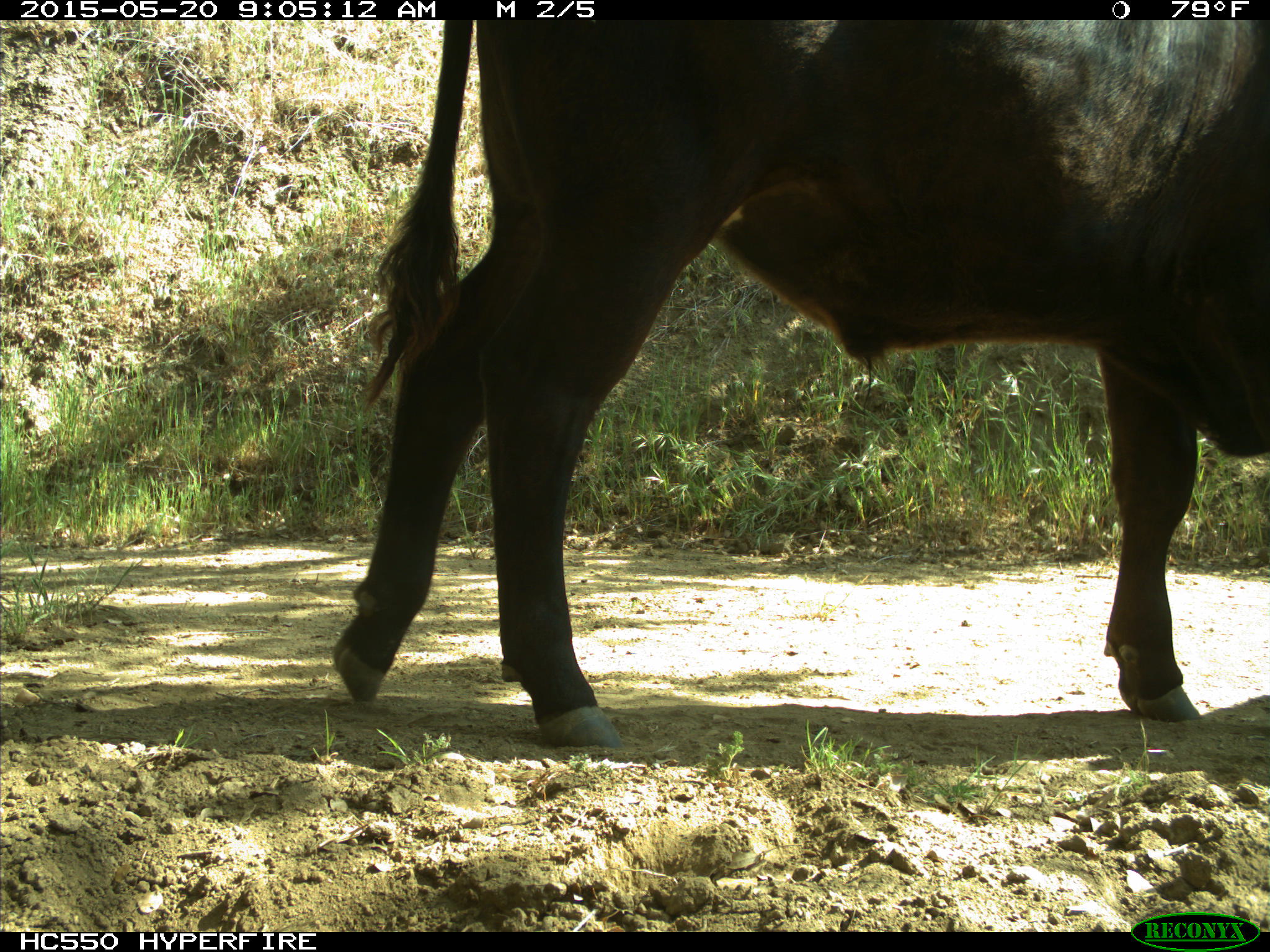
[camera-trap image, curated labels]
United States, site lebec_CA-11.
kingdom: Animalia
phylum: Chordata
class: Mammalia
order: Artiodactyla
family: Bovidae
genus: Bos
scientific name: Bos taurus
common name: domestic cow